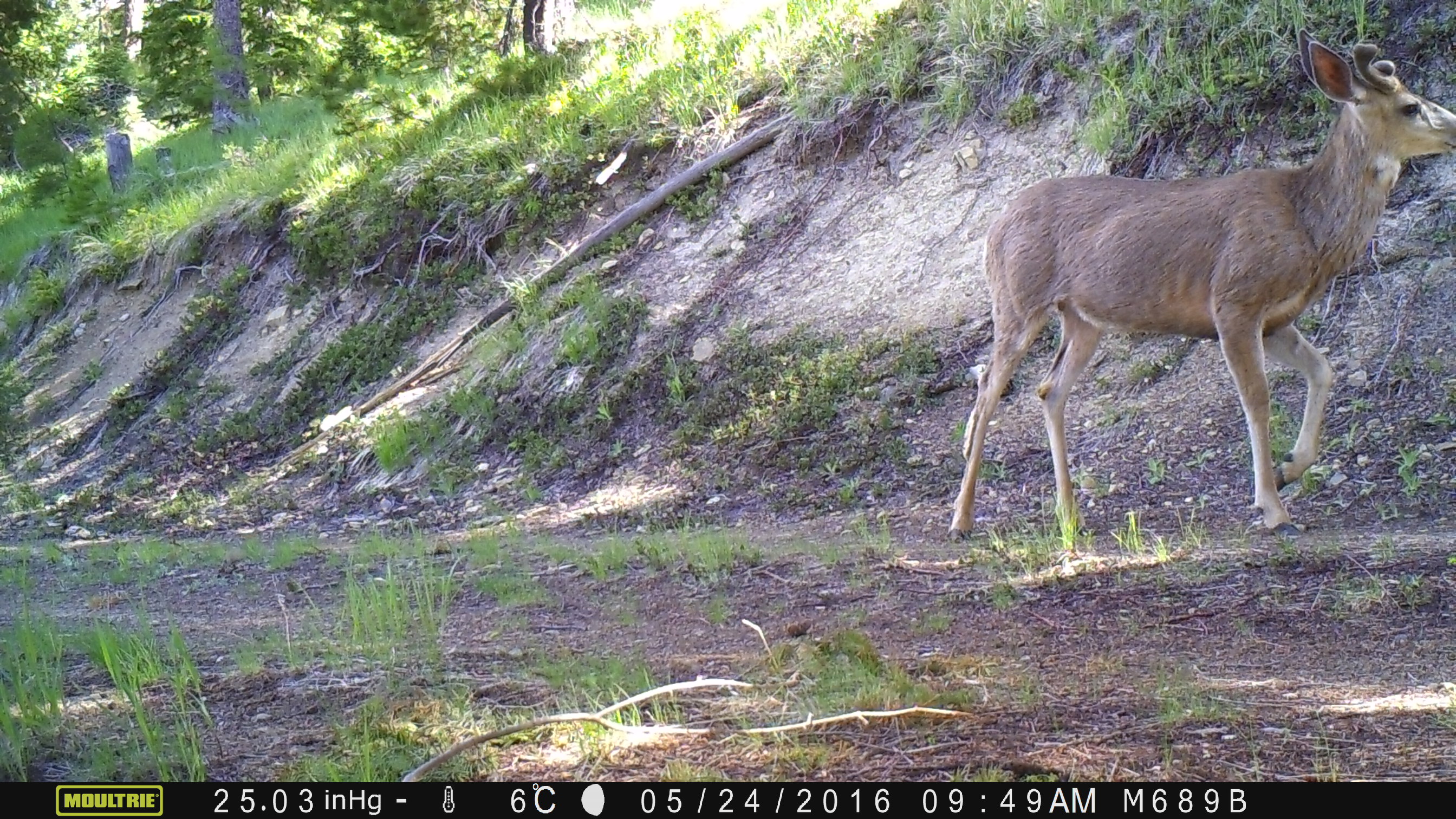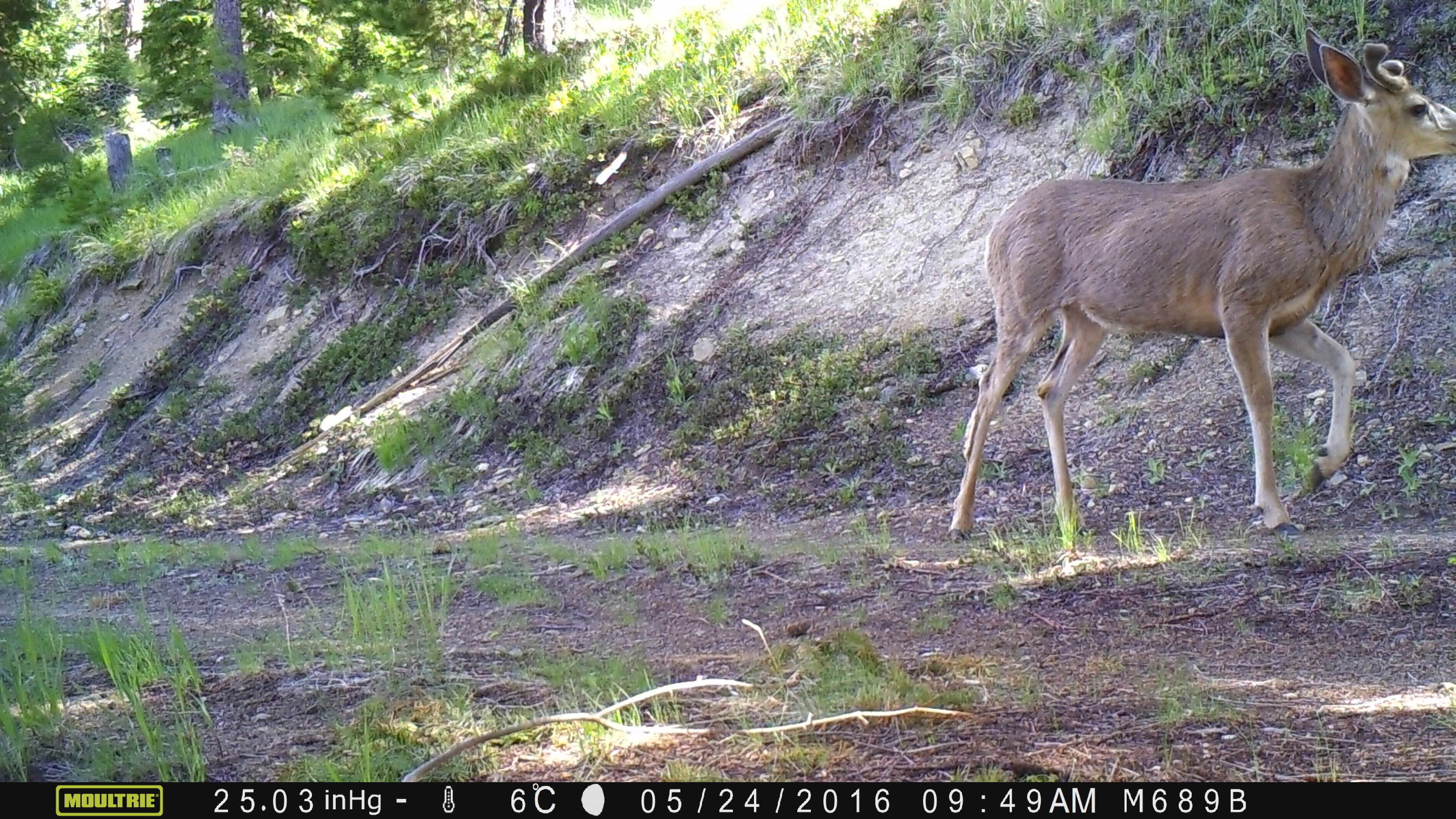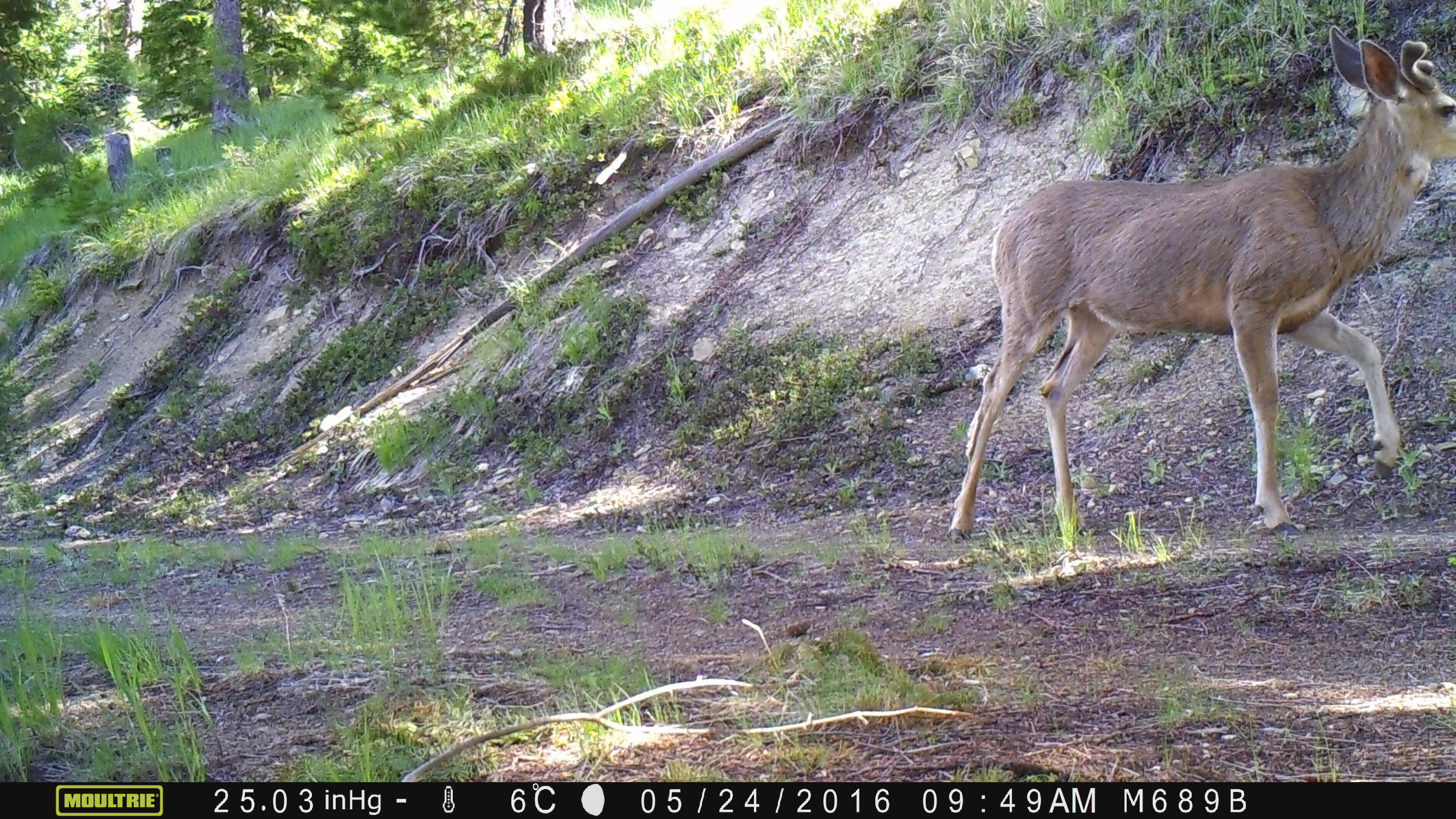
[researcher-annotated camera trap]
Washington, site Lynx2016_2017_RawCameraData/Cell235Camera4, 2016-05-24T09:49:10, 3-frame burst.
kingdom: Animalia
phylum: Chordata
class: Mammalia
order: Artiodactyla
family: Cervidae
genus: Odocoileus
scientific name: Odocoileus hemionus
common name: mule deer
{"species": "Odocoileus hemionus (mule deer)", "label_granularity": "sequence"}